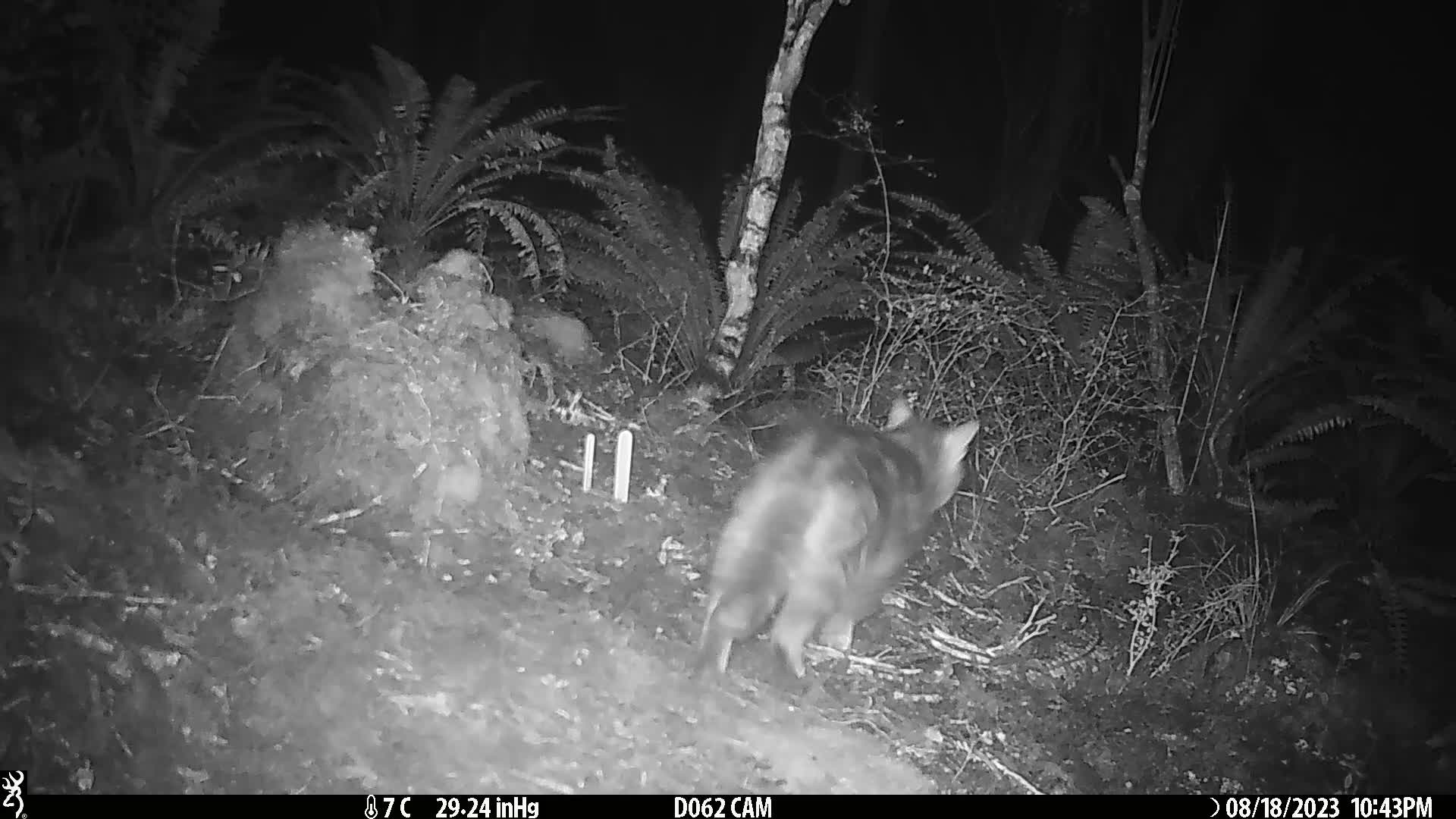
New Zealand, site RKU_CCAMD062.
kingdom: Animalia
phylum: Chordata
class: Mammalia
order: Carnivora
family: Felidae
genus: Felis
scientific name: Felis catus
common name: domestic cat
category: cat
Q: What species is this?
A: Cat (domestic cat) (Felis catus).